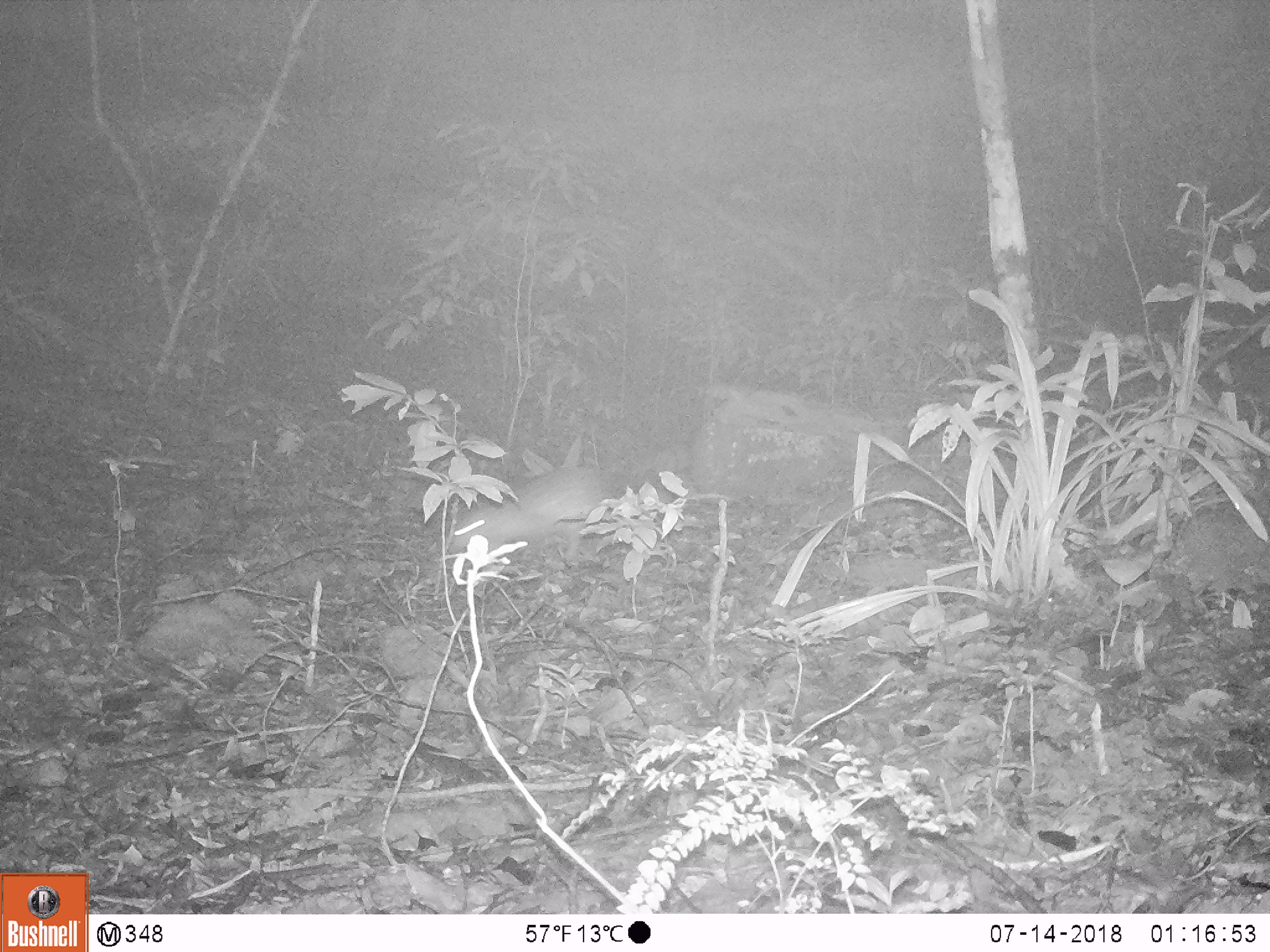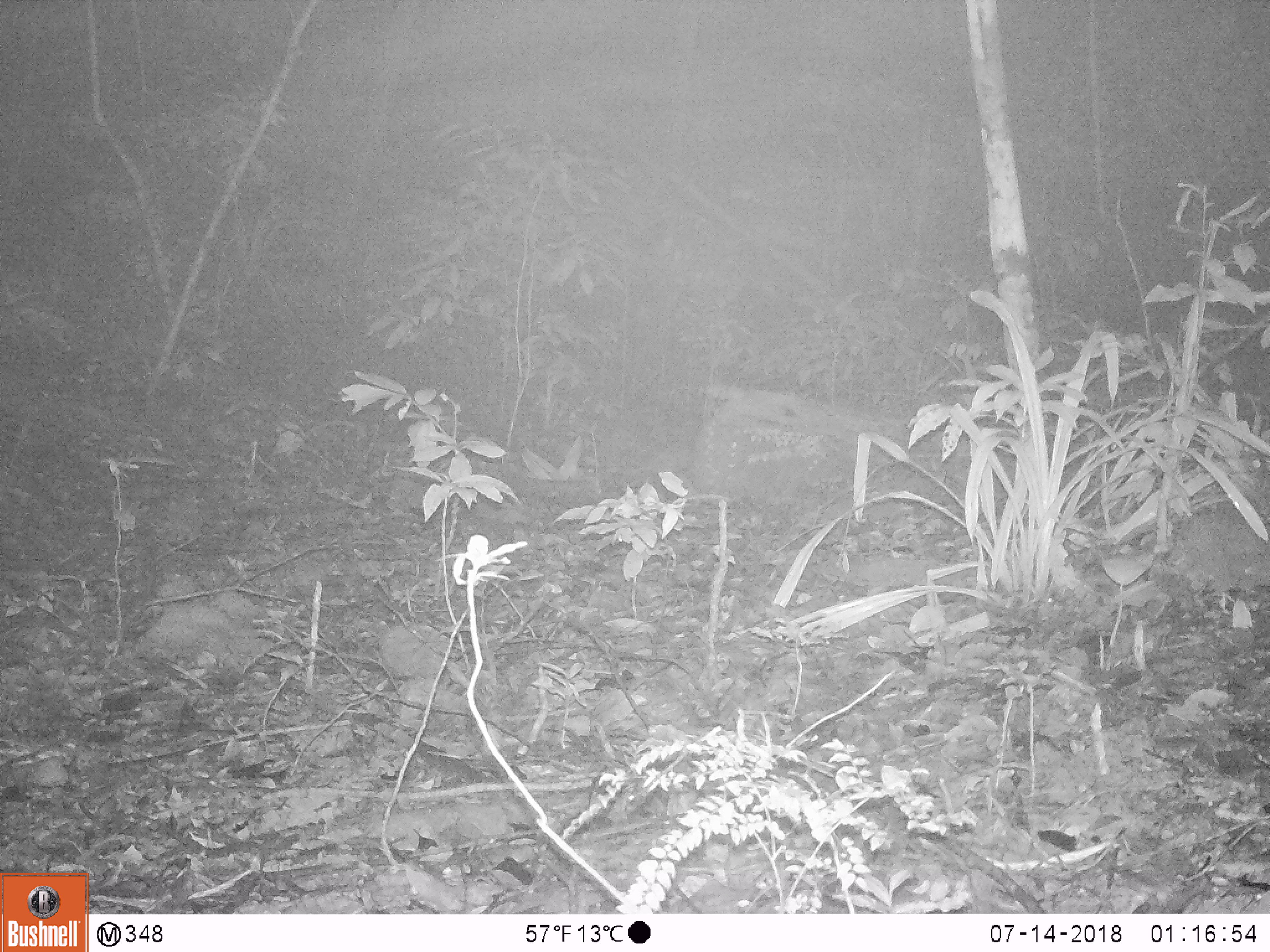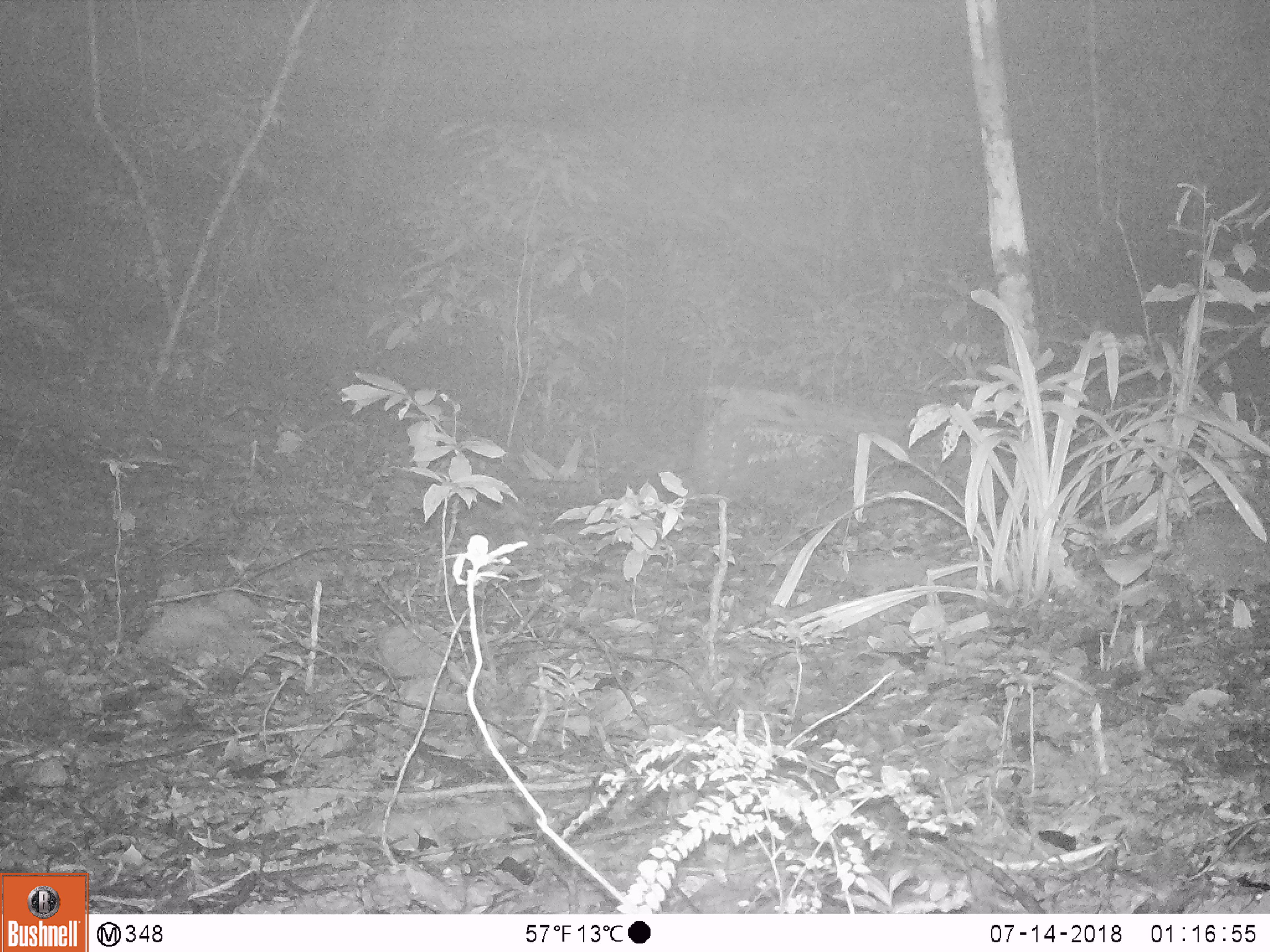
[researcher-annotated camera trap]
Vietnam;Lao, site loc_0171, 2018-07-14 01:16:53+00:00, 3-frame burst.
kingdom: Animalia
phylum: Chordata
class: Mammalia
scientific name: Mammalia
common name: mammal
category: unidentified small mammal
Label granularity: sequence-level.